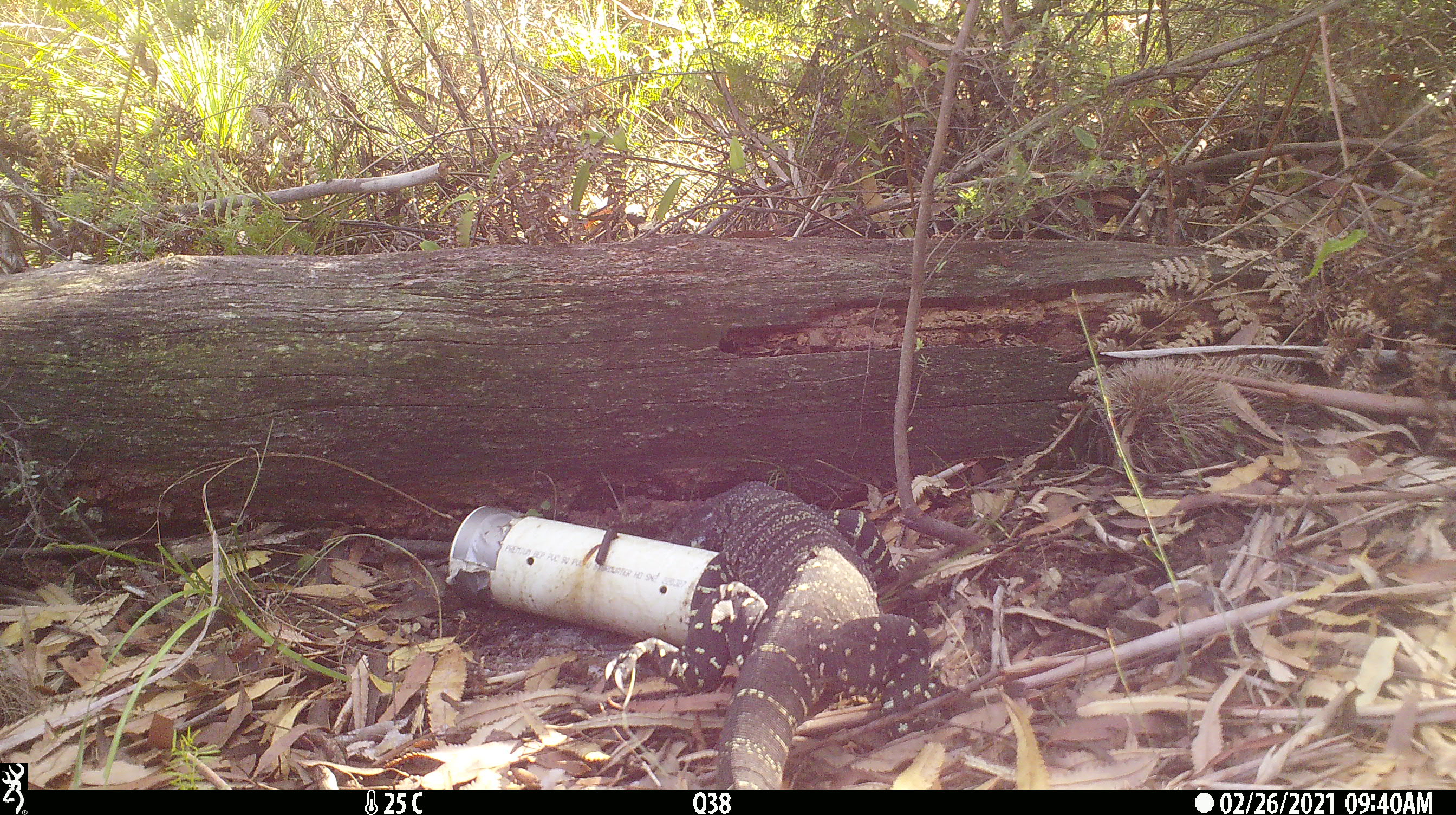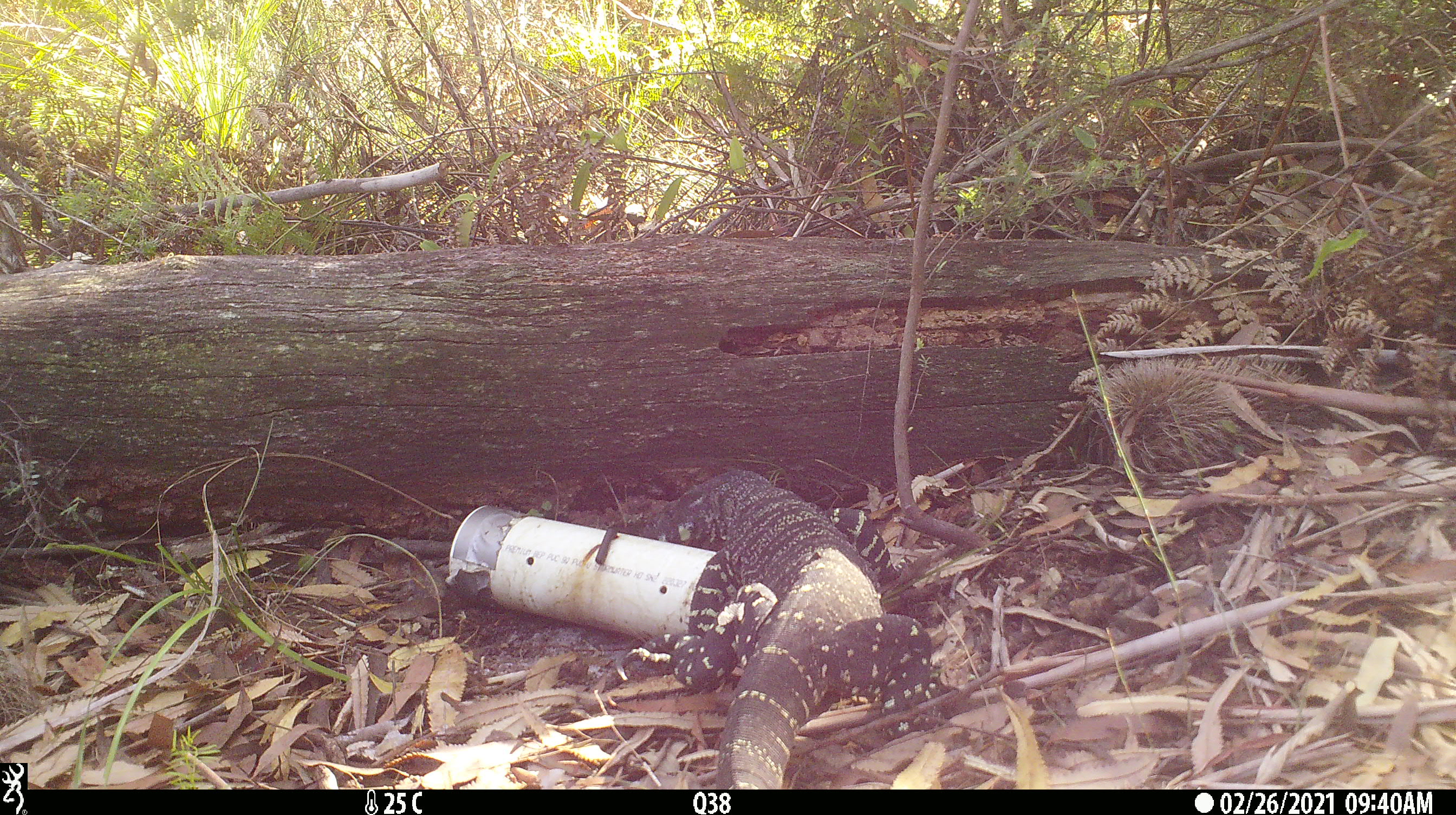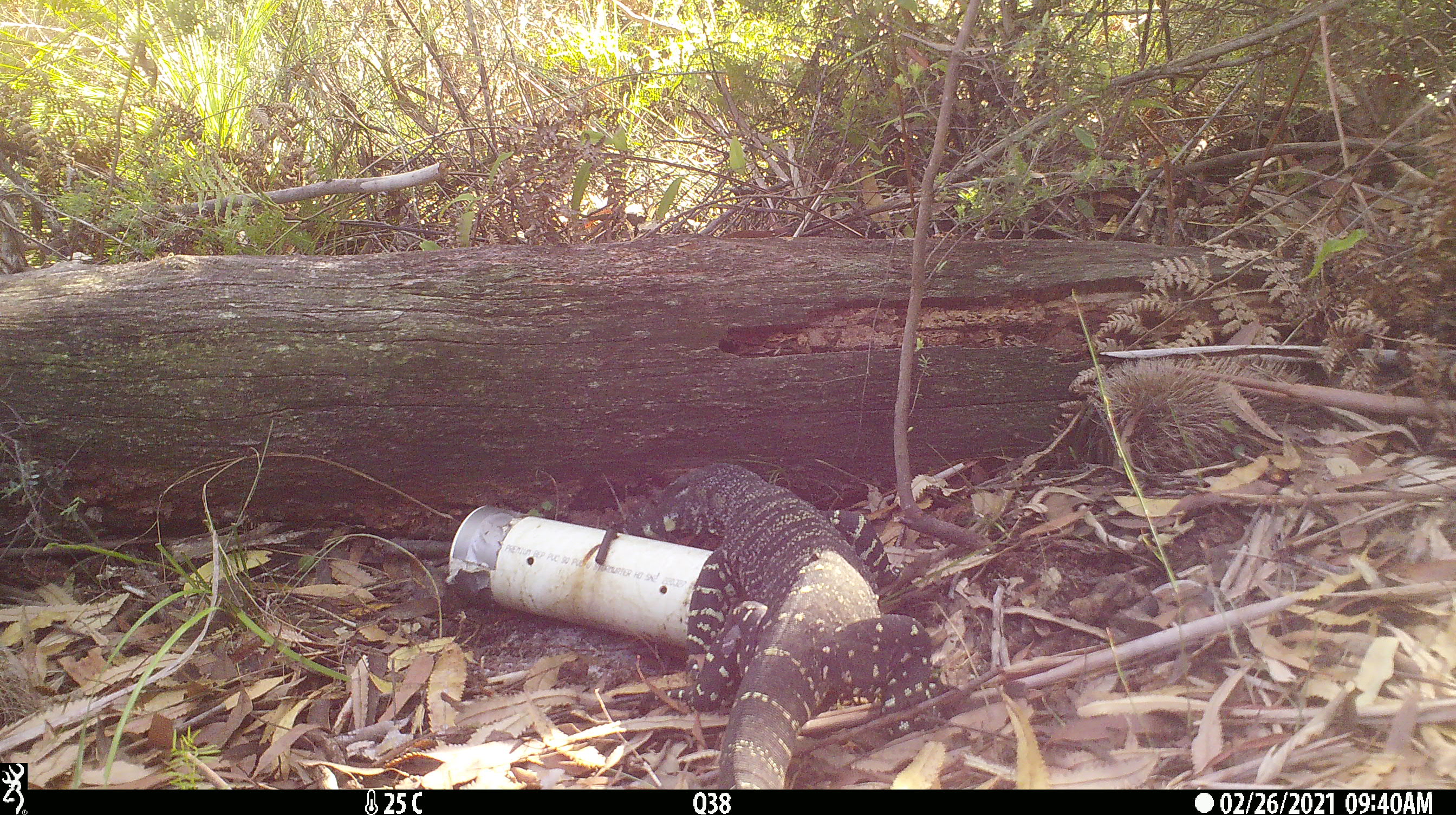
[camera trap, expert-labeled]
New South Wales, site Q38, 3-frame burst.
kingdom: Animalia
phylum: Chordata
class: Reptilia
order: Squamata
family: Varanidae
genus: Varanus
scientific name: Varanus varius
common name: lace monitor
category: goanna